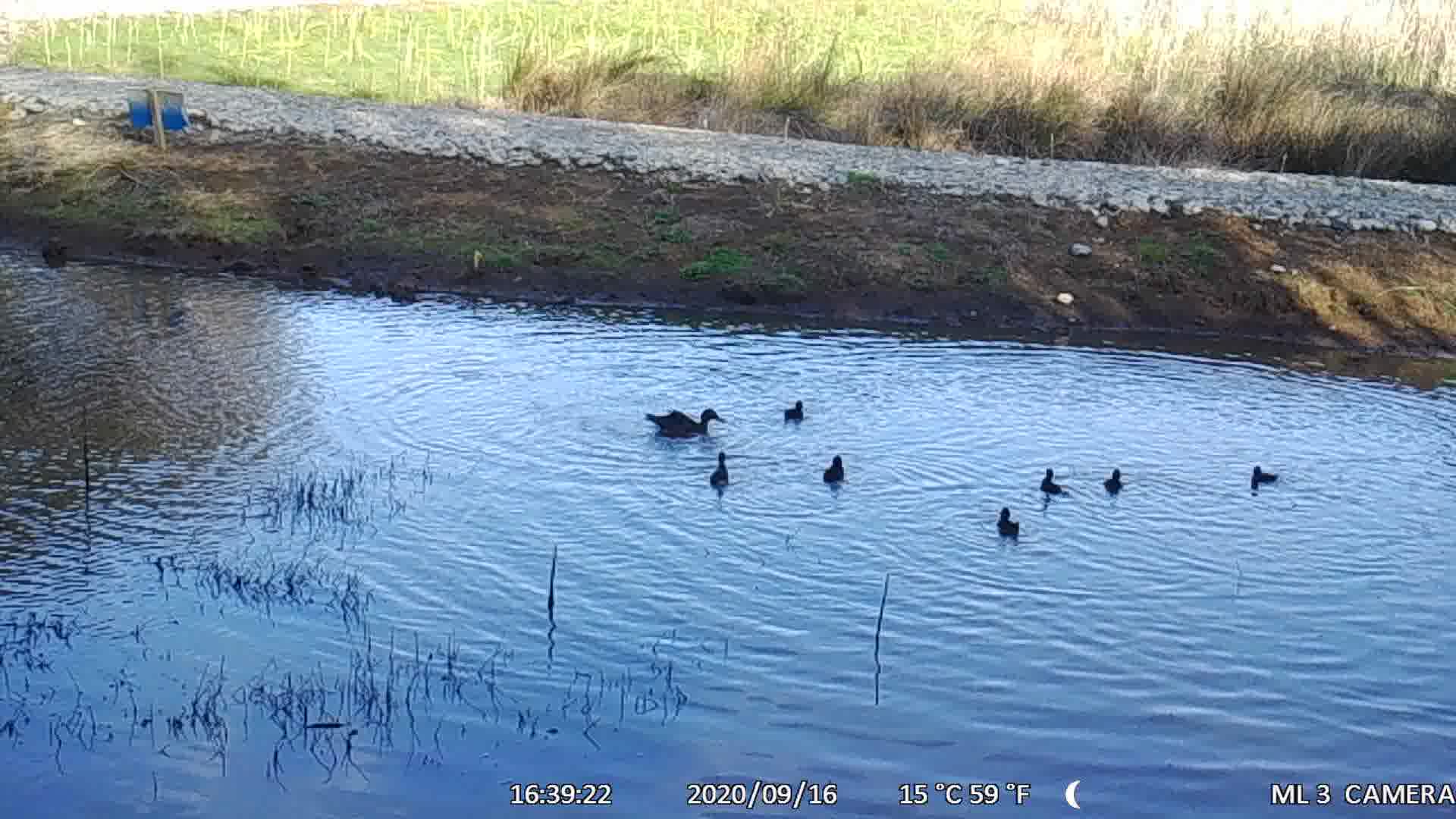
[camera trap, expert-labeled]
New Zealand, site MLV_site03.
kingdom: Animalia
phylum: Chordata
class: Aves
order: Anseriformes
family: Anatidae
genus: Anas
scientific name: Anas chlorotis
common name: brown teal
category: pateke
Pateke (brown teal) (Anas chlorotis).